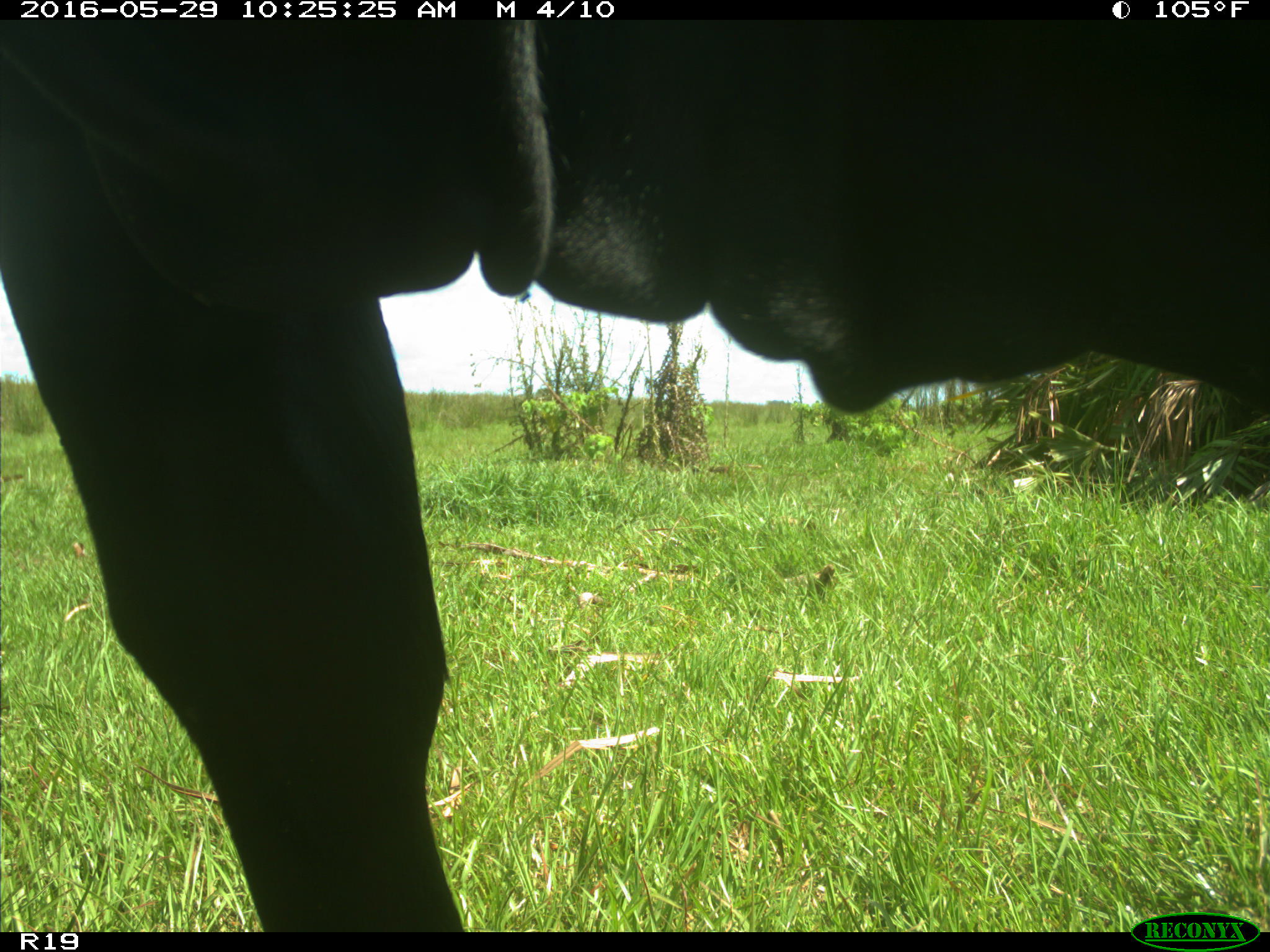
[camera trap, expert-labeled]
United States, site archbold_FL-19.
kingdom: Animalia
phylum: Chordata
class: Mammalia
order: Artiodactyla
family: Bovidae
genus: Bos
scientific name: Bos taurus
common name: domestic cow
Bos taurus (domestic cow).